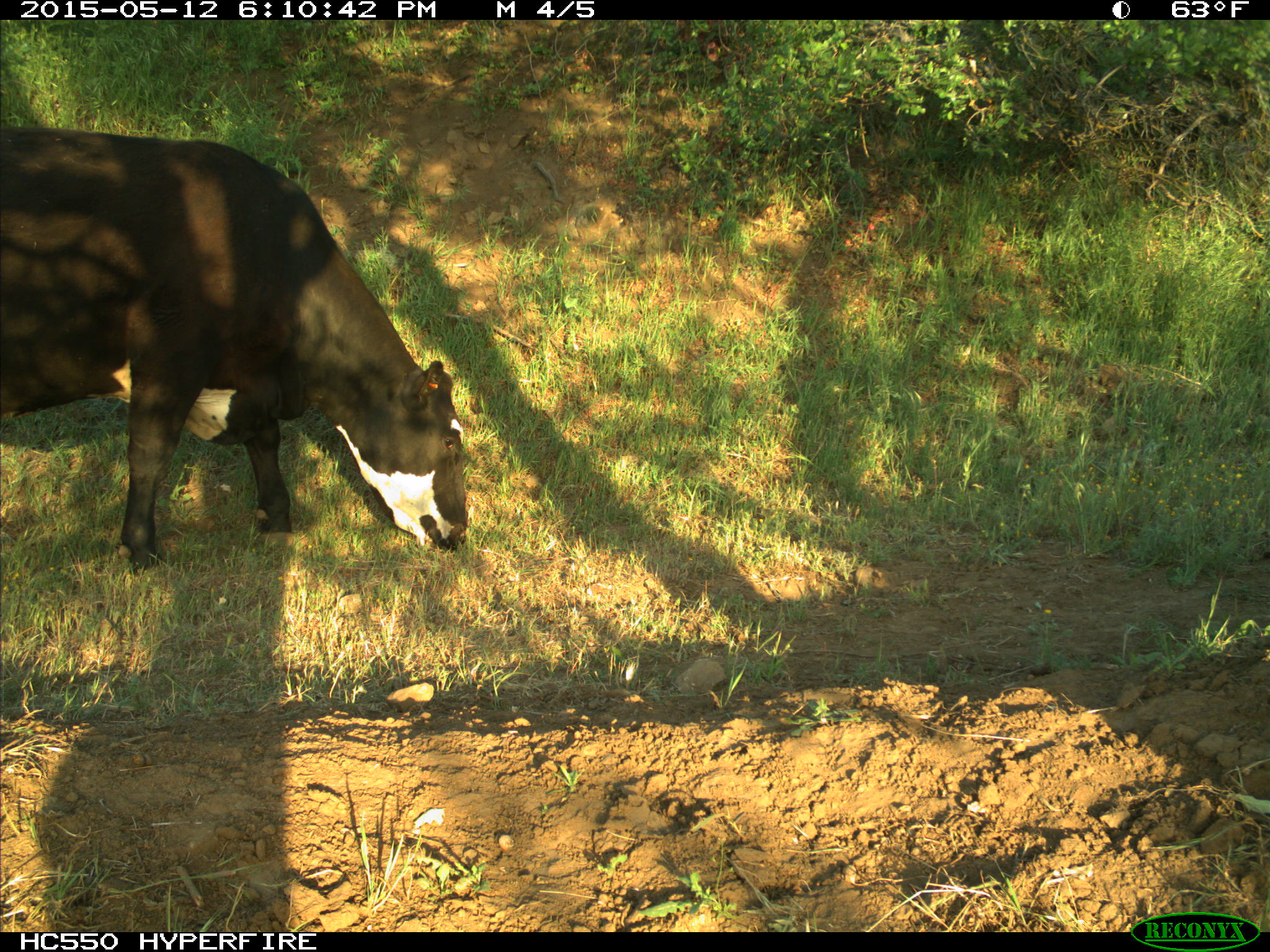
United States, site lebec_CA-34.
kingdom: Animalia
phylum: Chordata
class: Mammalia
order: Artiodactyla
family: Bovidae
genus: Bos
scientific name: Bos taurus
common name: domestic cow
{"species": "Bos taurus (domestic cow)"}